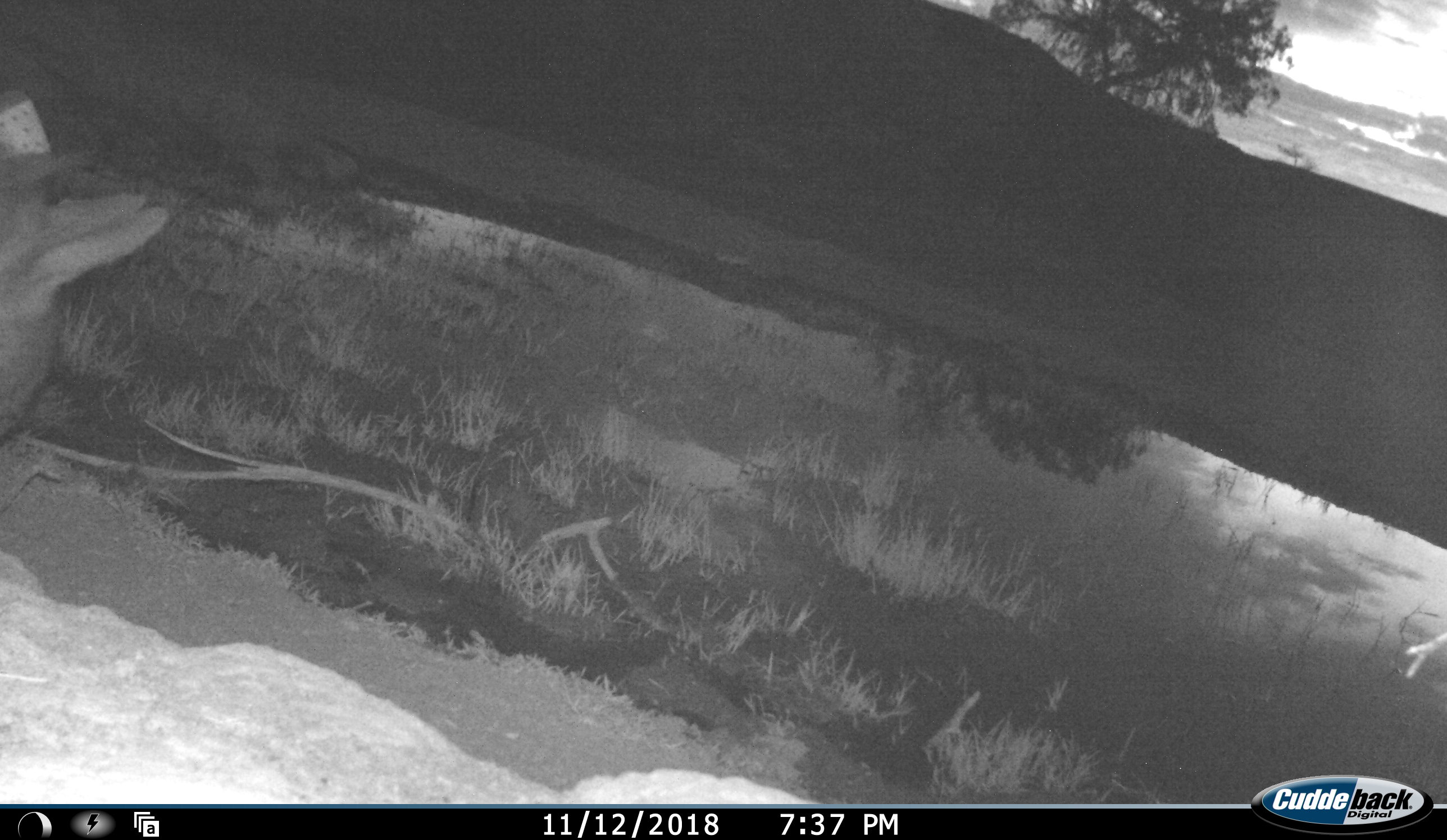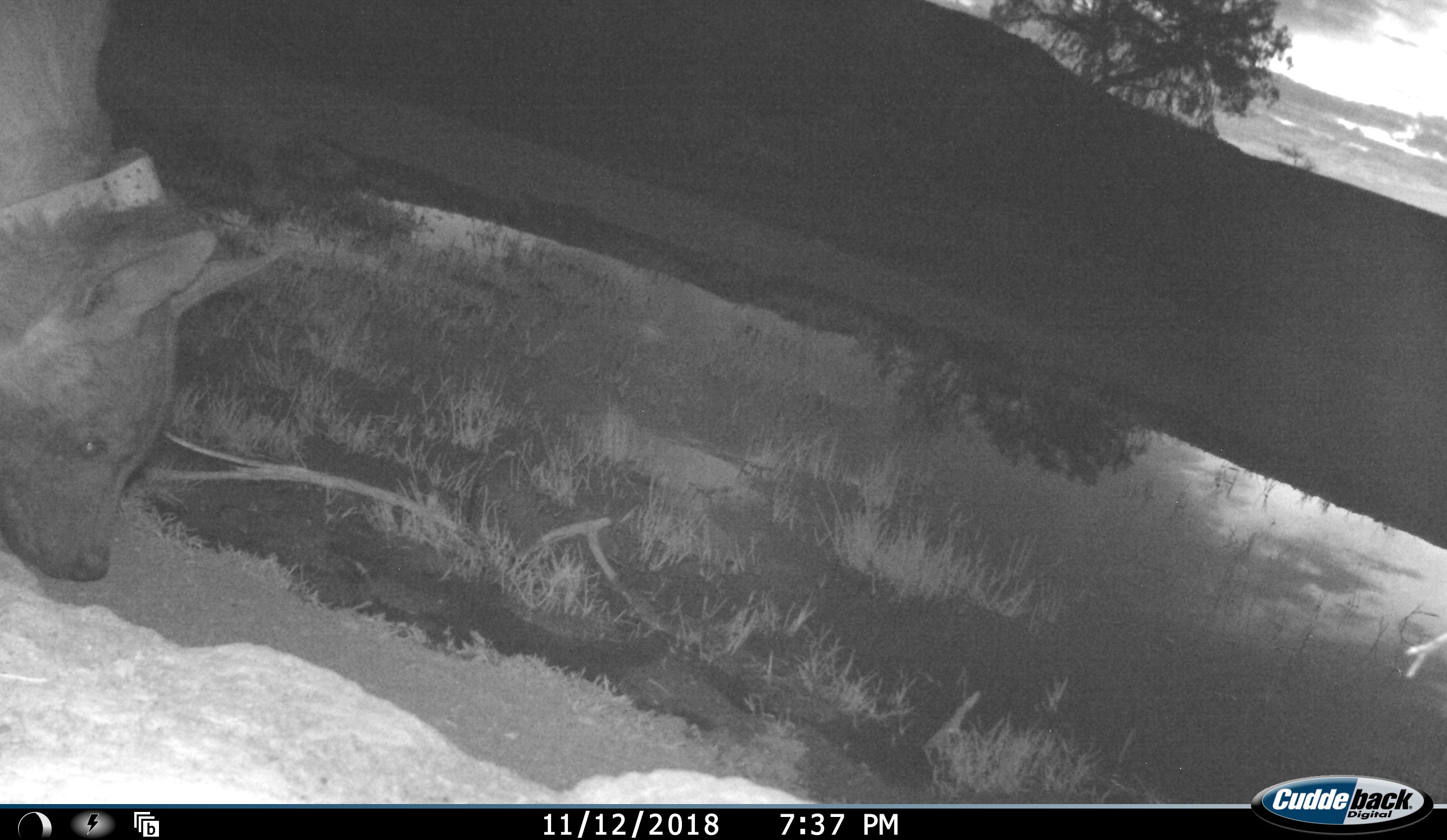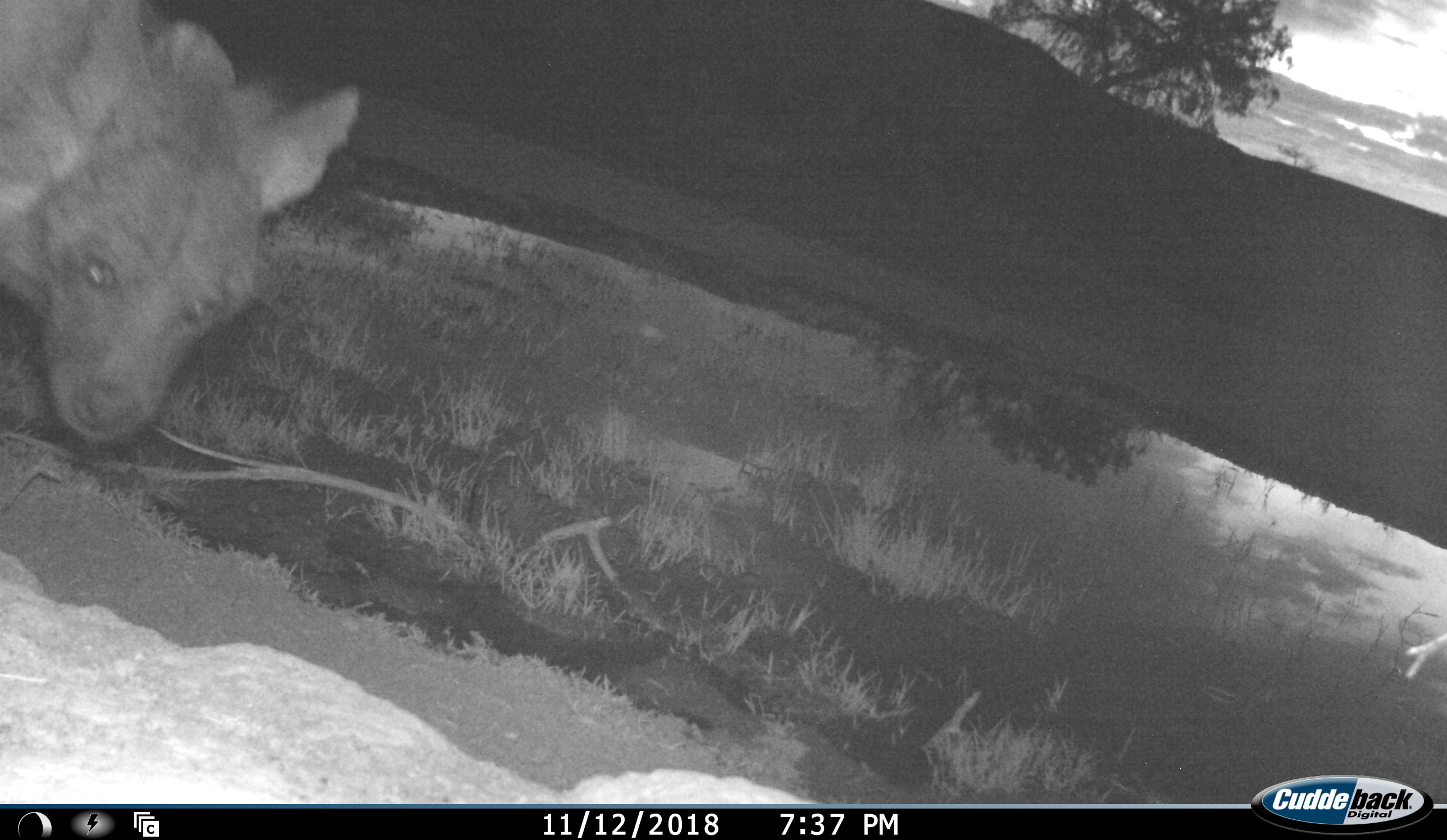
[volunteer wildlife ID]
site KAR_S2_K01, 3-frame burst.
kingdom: Animalia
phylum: Chordata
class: Mammalia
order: Carnivora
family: Hyaenidae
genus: Parahyaena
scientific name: Parahyaena brunnea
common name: brown hyena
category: hyenabrown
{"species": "hyenabrown (brown hyena) (Parahyaena brunnea)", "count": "1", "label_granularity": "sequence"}